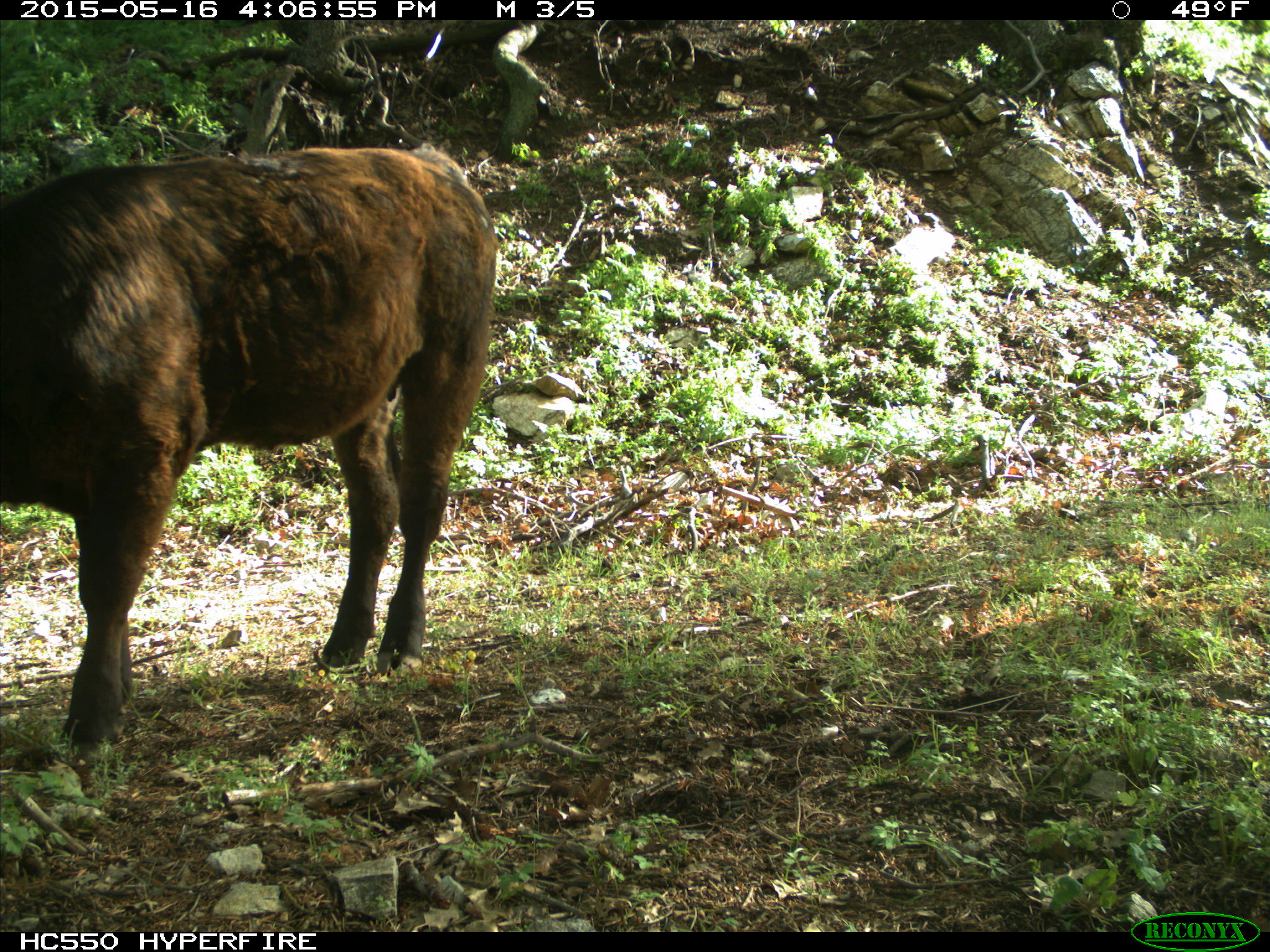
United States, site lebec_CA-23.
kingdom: Animalia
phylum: Chordata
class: Mammalia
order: Artiodactyla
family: Bovidae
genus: Bos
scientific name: Bos taurus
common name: domestic cow